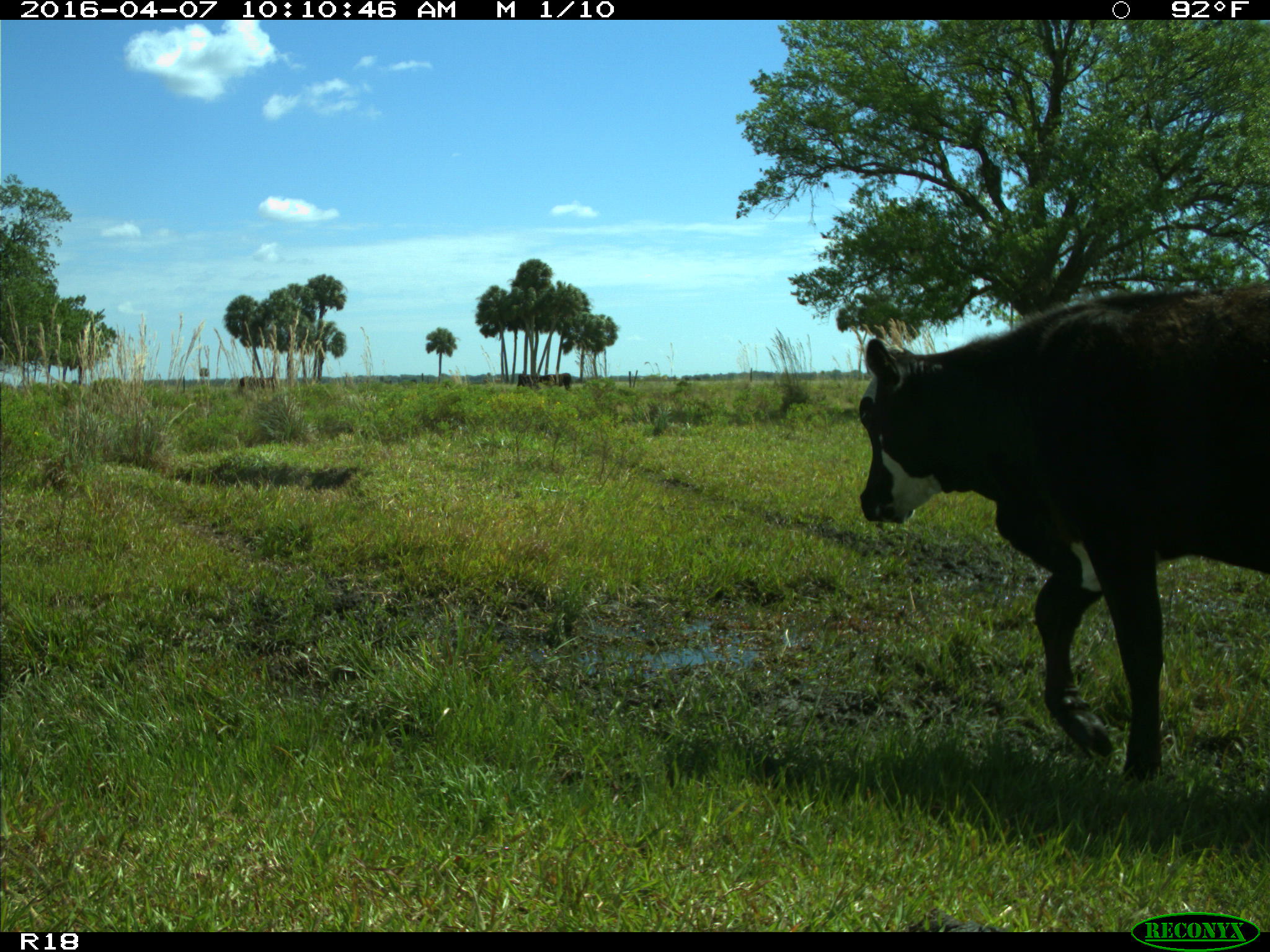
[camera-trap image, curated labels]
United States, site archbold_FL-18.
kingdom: Animalia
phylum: Chordata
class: Mammalia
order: Artiodactyla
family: Bovidae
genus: Bos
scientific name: Bos taurus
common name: domestic cow